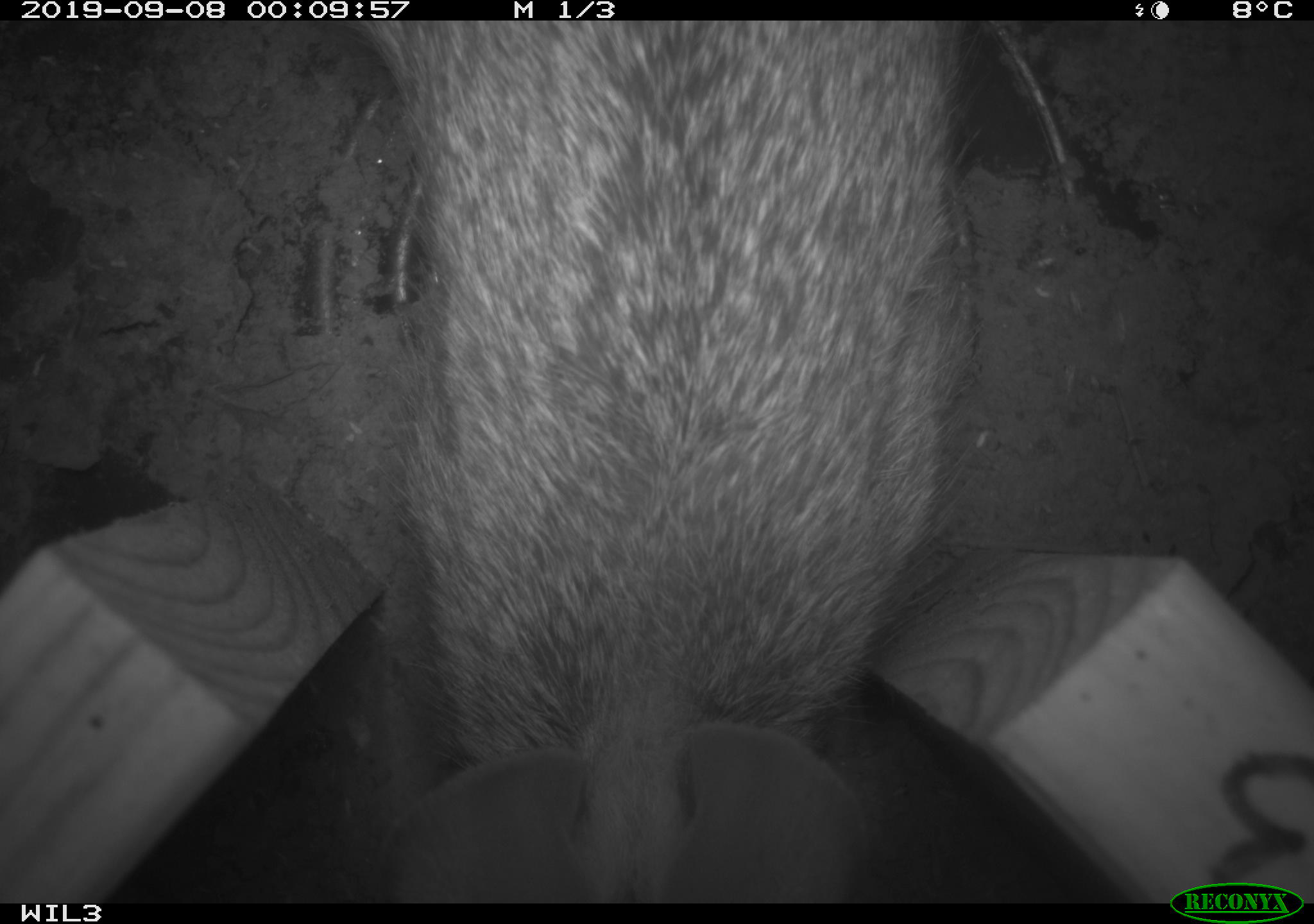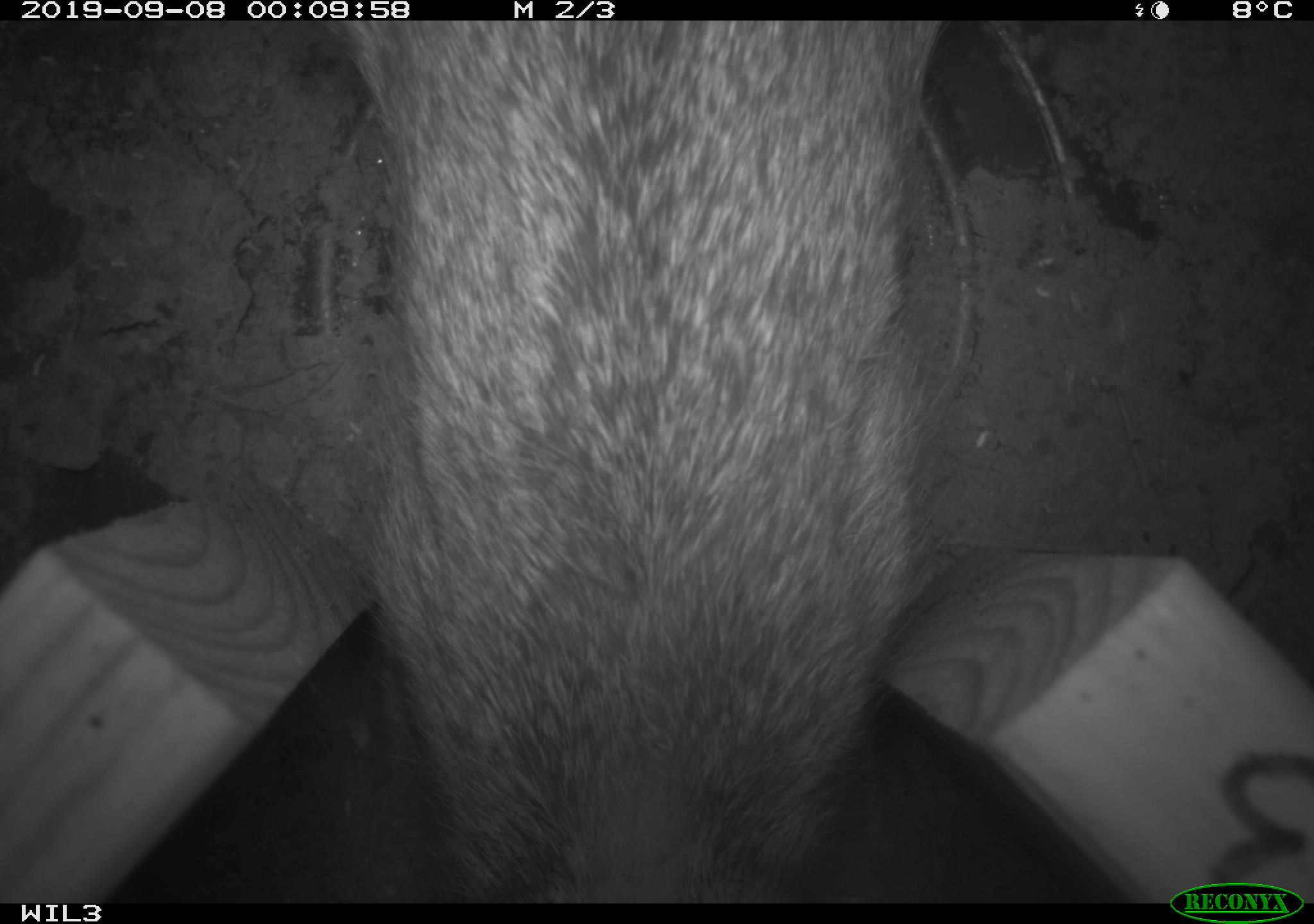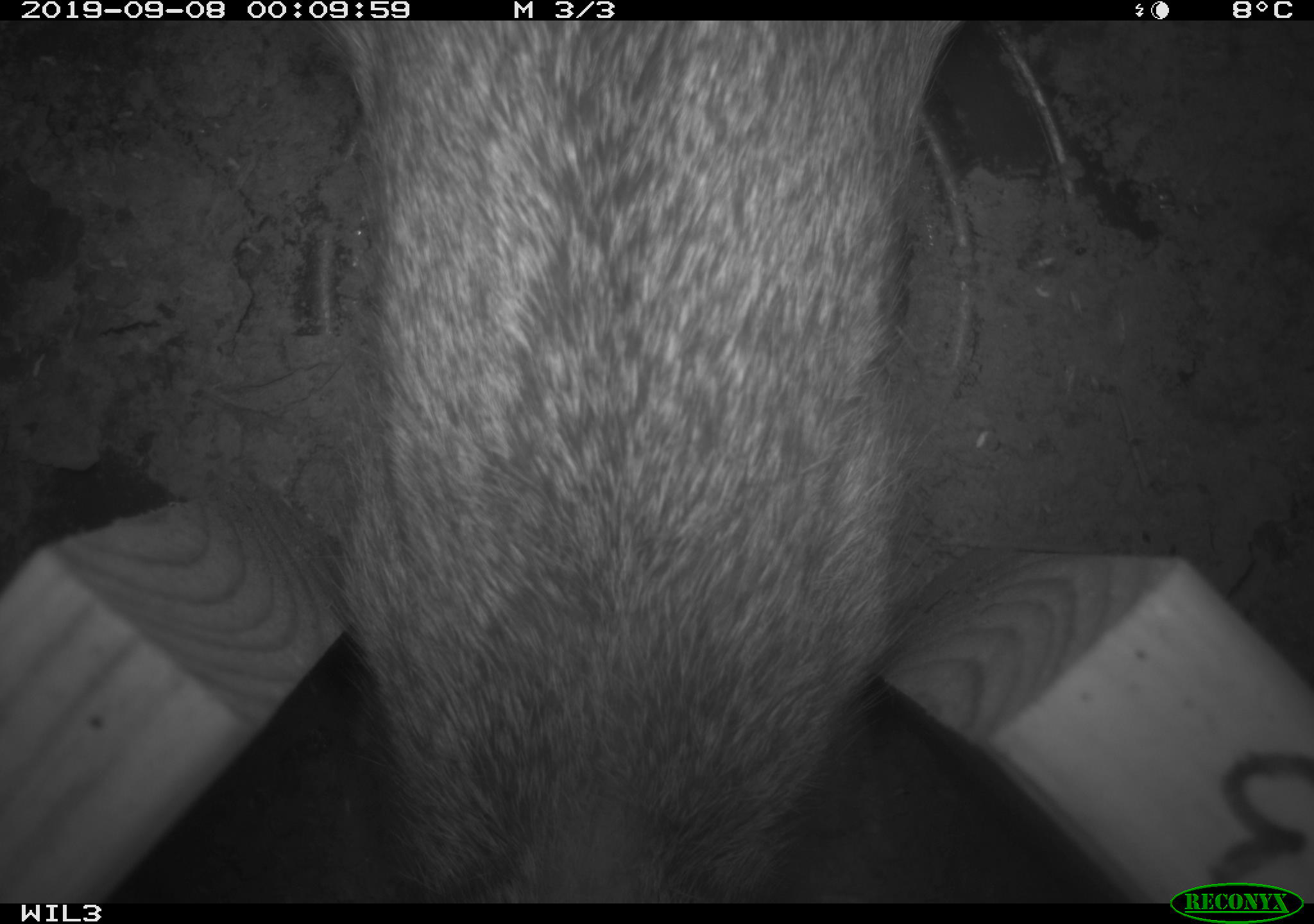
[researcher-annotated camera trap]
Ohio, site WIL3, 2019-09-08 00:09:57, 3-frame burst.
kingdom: Animalia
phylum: Chordata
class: Mammalia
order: Lagomorpha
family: Leporidae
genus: Sylvilagus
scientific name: Sylvilagus floridanus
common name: eastern cottontail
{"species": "eastern cottontail (Sylvilagus floridanus)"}